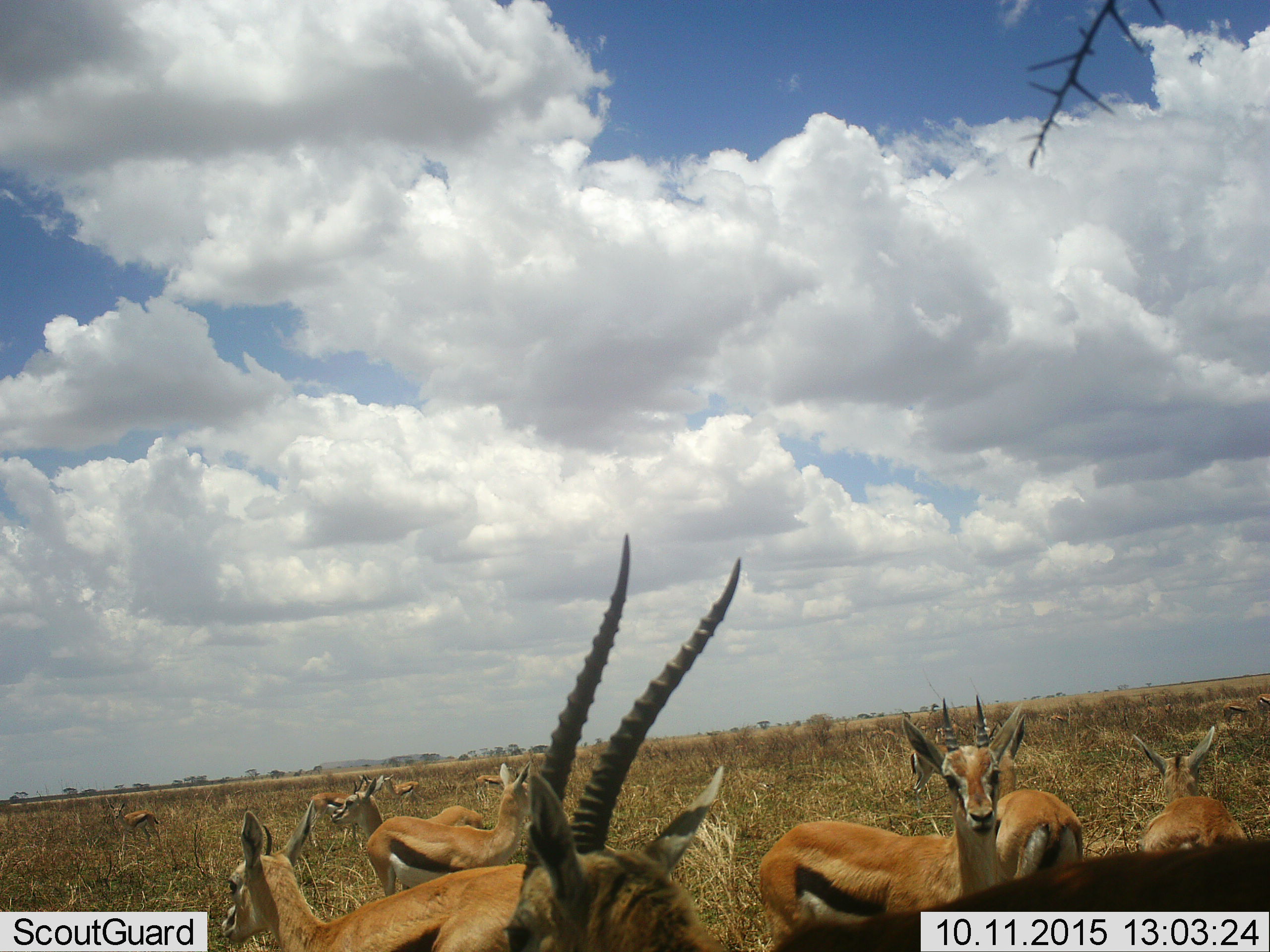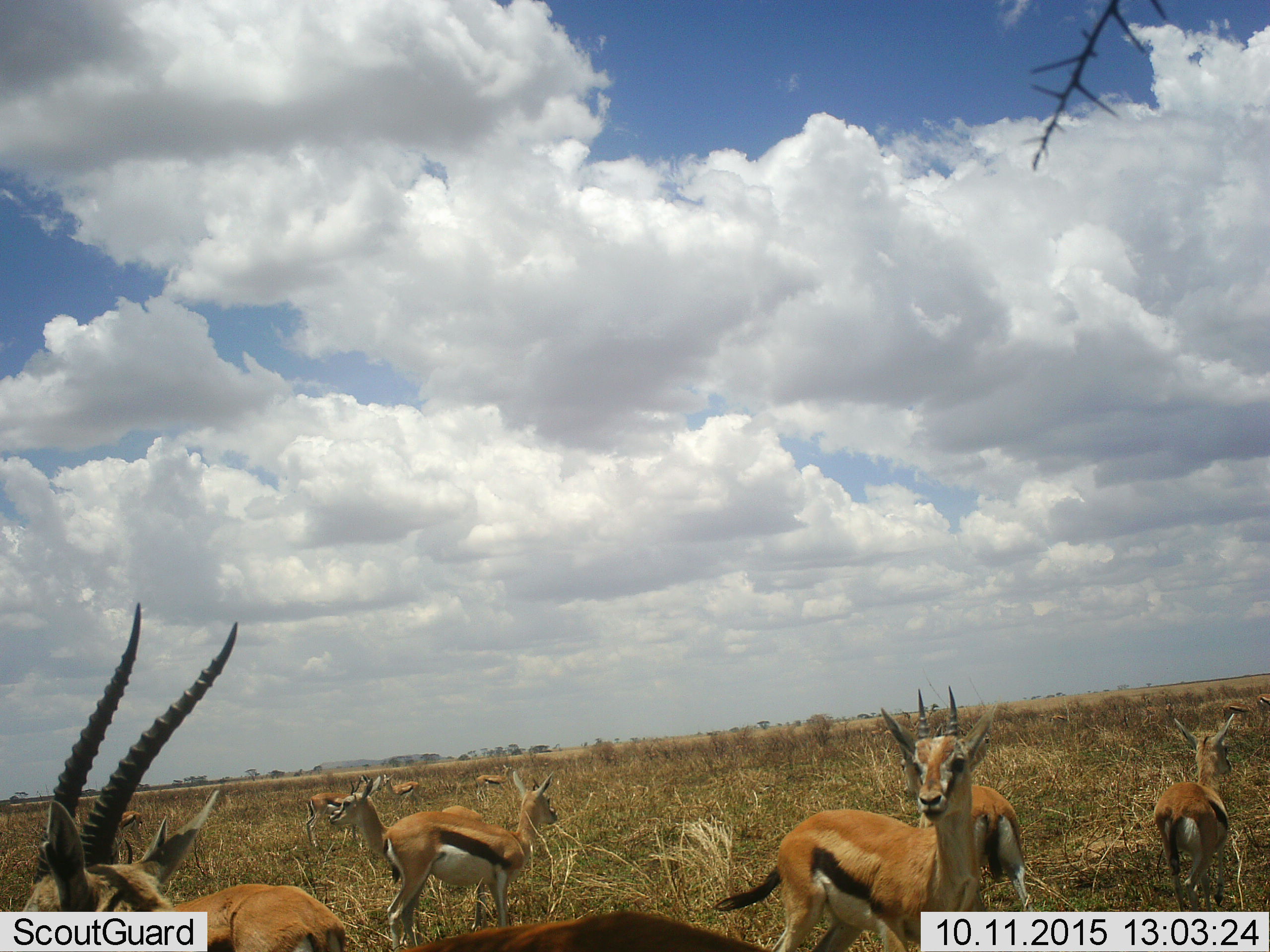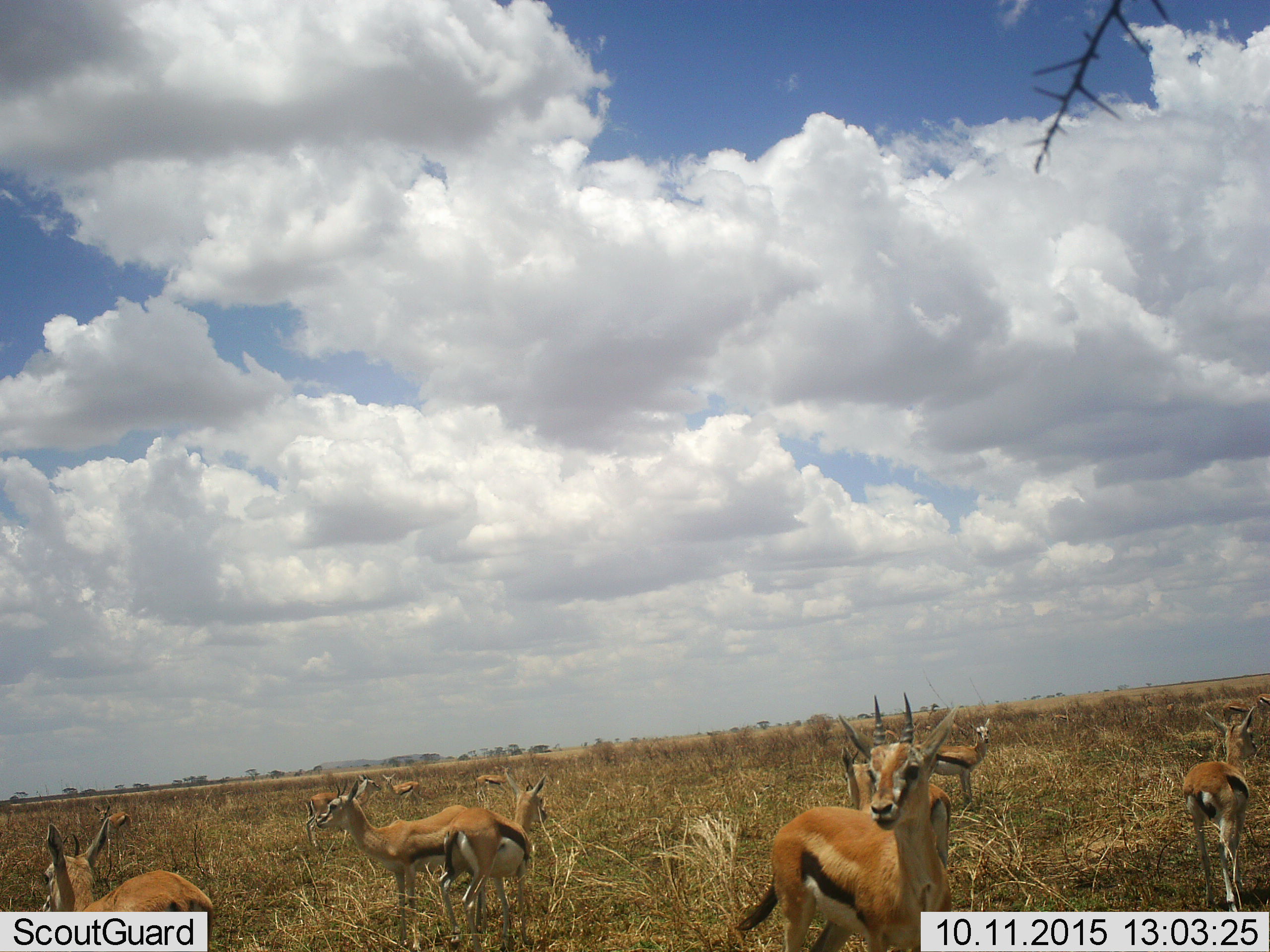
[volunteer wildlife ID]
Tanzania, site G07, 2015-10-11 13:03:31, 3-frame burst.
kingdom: Animalia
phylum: Chordata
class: Mammalia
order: Artiodactyla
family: Bovidae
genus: Eudorcas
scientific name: Eudorcas thomsonii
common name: thomson's gazelle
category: gazellethomsons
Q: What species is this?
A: Gazellethomsons (thomson's gazelle) (Eudorcas thomsonii).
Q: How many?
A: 11-50.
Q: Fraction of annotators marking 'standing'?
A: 62%.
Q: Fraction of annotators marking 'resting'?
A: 0%.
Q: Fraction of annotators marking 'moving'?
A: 50%.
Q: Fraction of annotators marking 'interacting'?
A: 12%.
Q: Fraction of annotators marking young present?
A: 12%.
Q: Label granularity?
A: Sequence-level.